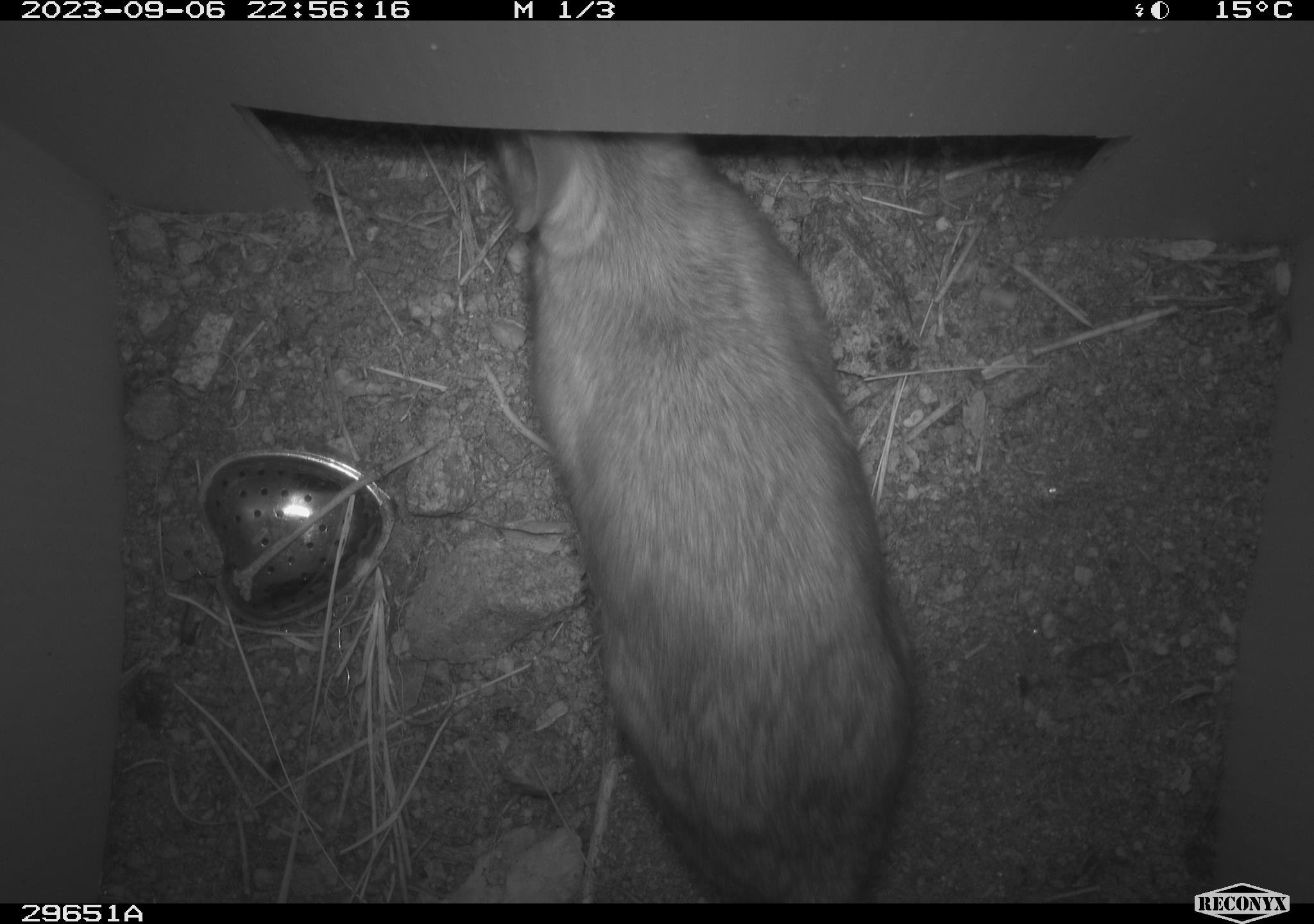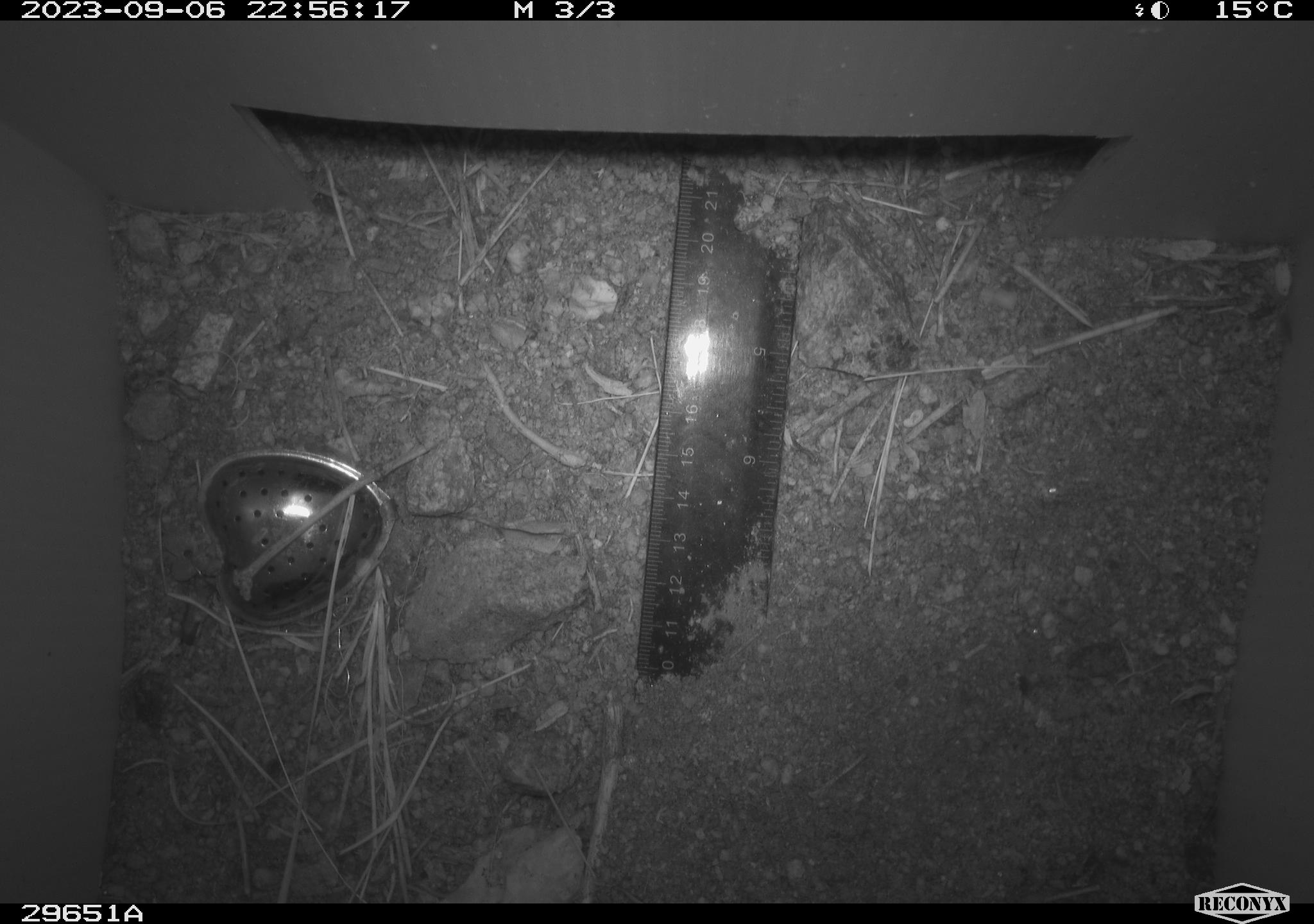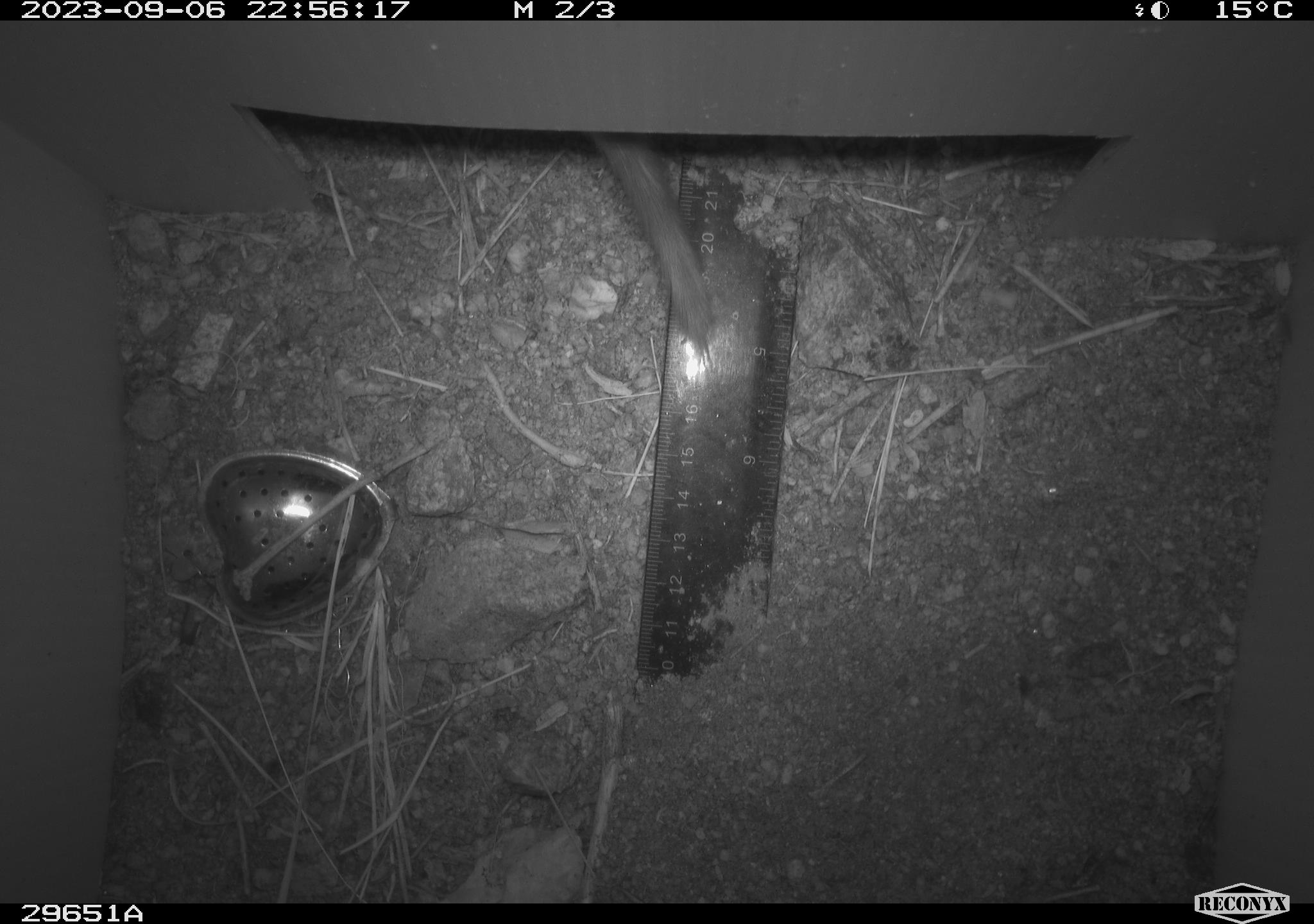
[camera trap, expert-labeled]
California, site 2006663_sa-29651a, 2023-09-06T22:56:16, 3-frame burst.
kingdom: Animalia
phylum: Chordata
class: Mammalia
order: Rodentia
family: Cricetidae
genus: Neotoma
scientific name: Neotoma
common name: pack rat or woodrat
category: neotoma species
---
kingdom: Animalia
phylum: Chordata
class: Mammalia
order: Rodentia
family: Heteromyidae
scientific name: Heteromyidae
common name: kangaroo rats and pocket mice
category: heteromyidae family